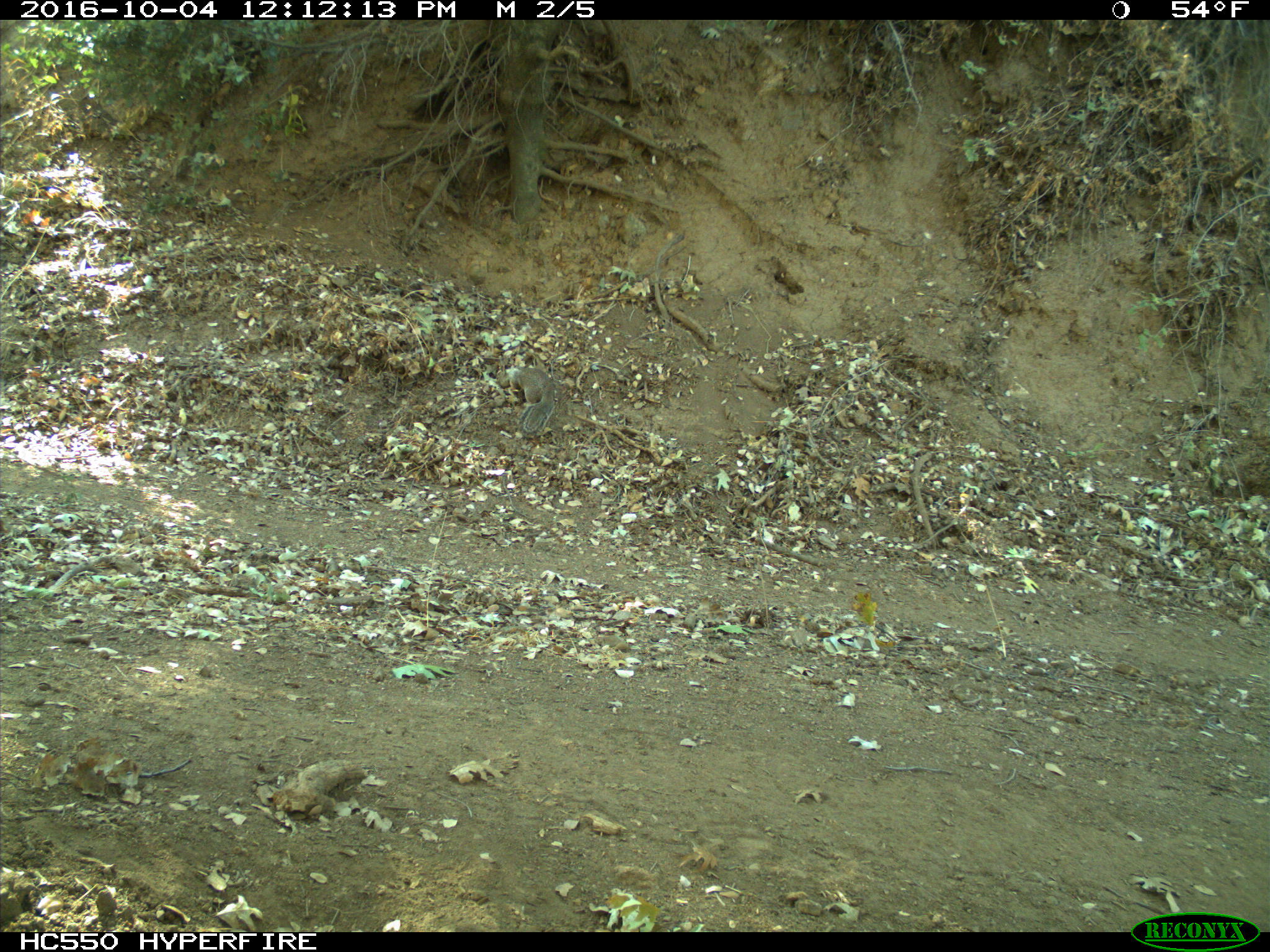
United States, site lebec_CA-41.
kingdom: Animalia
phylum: Chordata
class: Mammalia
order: Rodentia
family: Sciuridae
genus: Otospermophilus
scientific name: Otospermophilus beecheyi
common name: california ground squirrel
Otospermophilus beecheyi (california ground squirrel).